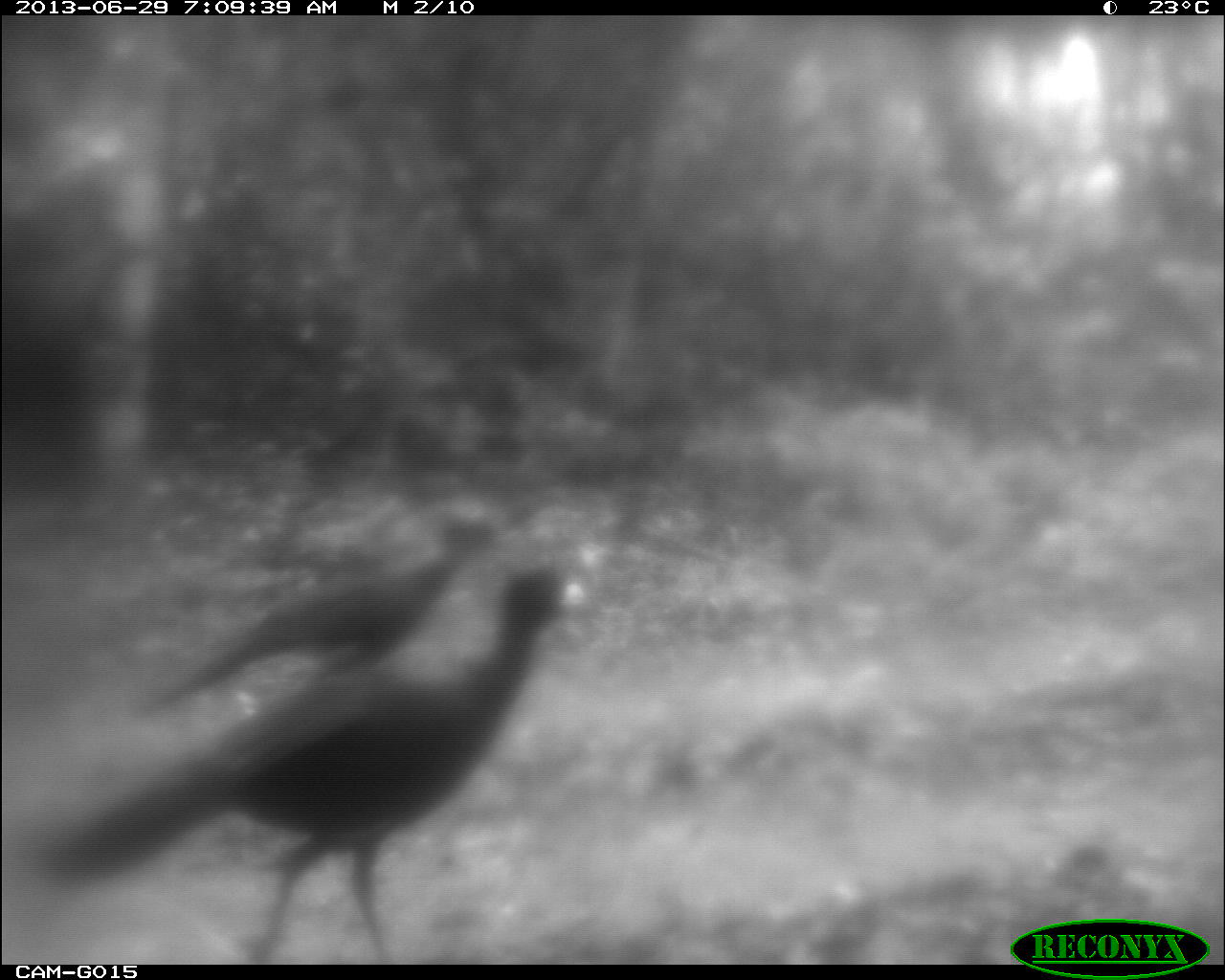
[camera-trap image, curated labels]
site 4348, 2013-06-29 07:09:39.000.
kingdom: Animalia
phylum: Chordata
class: Aves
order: Galliformes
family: Cracidae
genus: Crax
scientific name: Crax rubra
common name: great curassow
Crax rubra (great curassow), count 2.